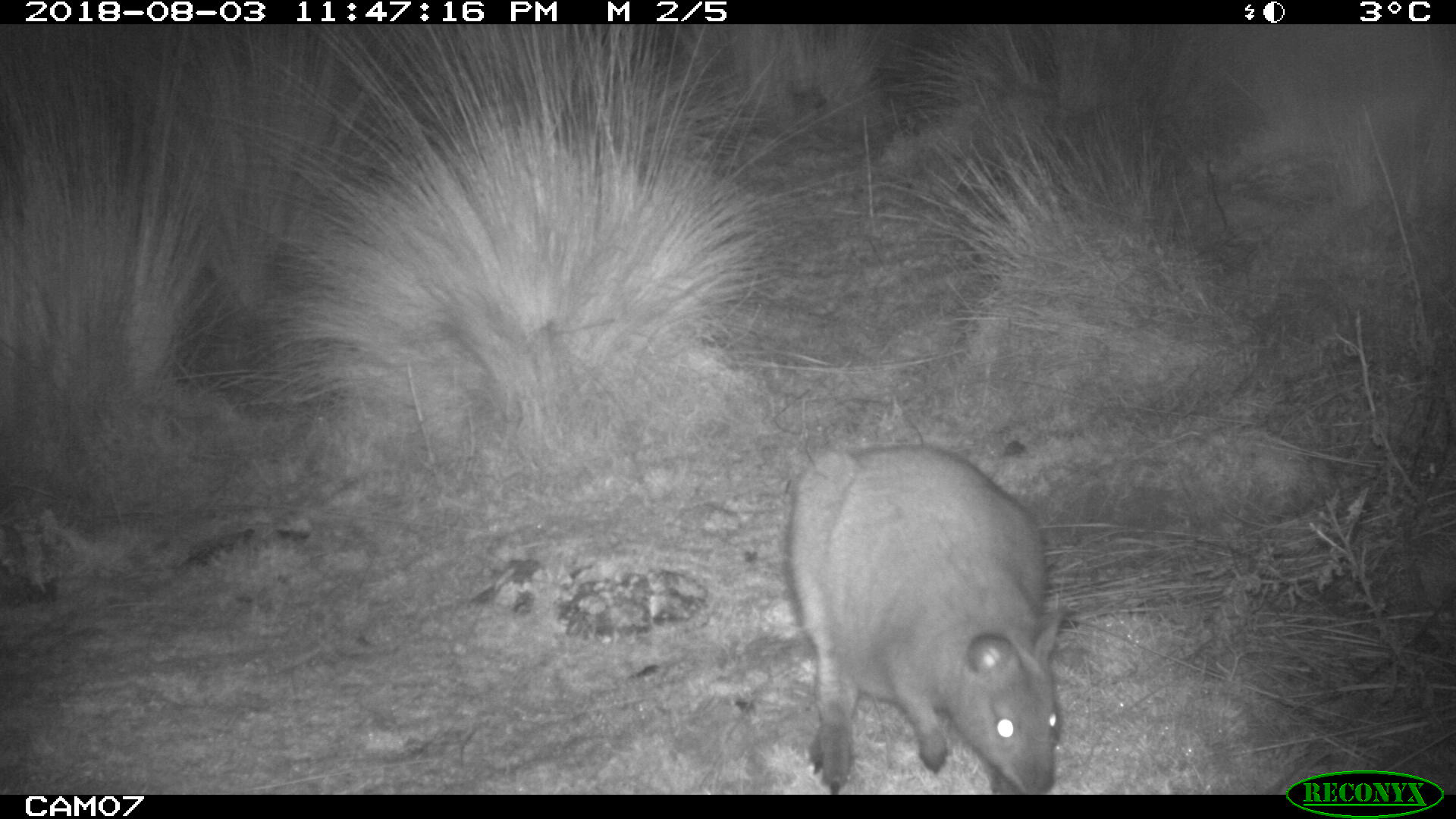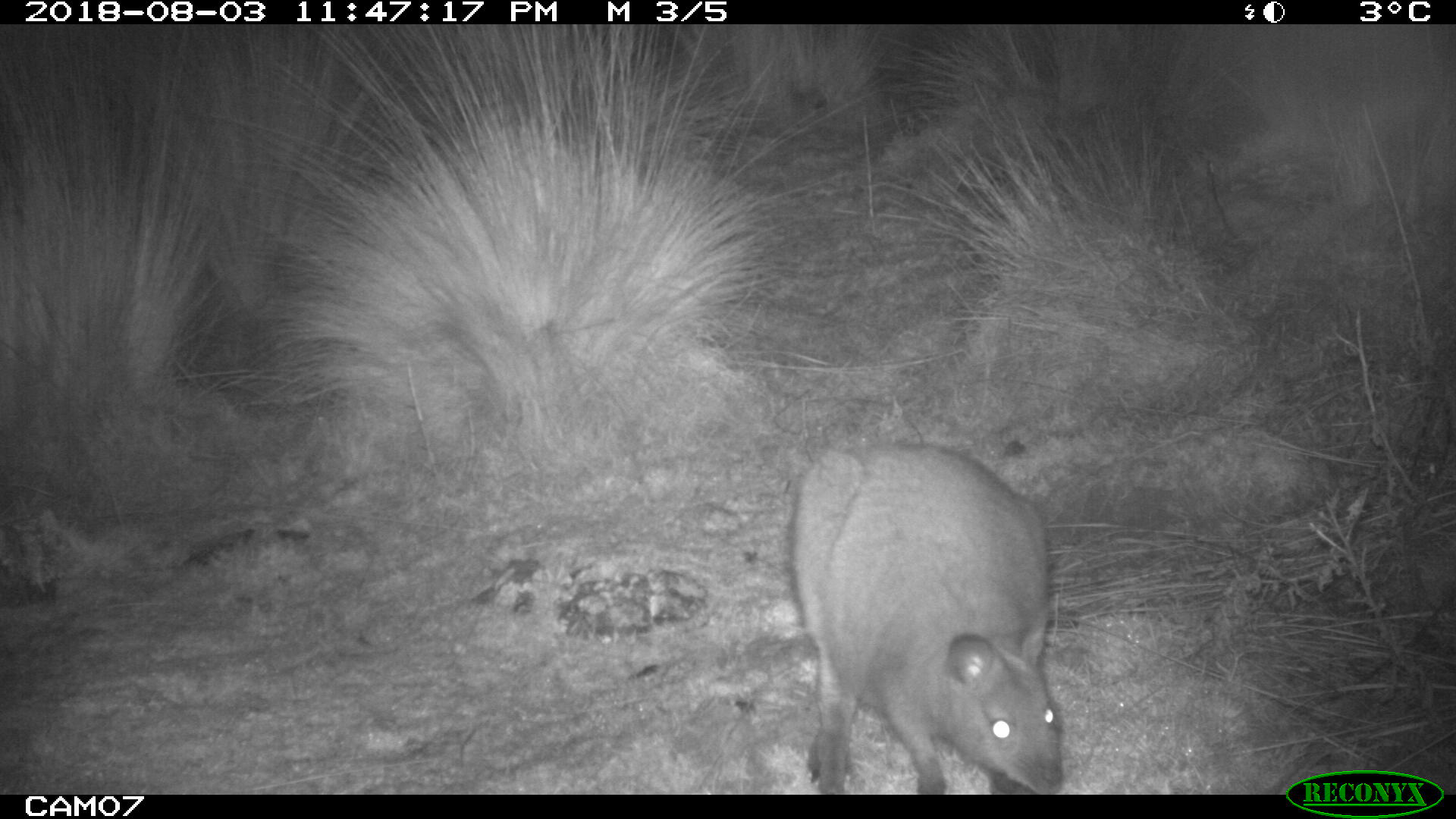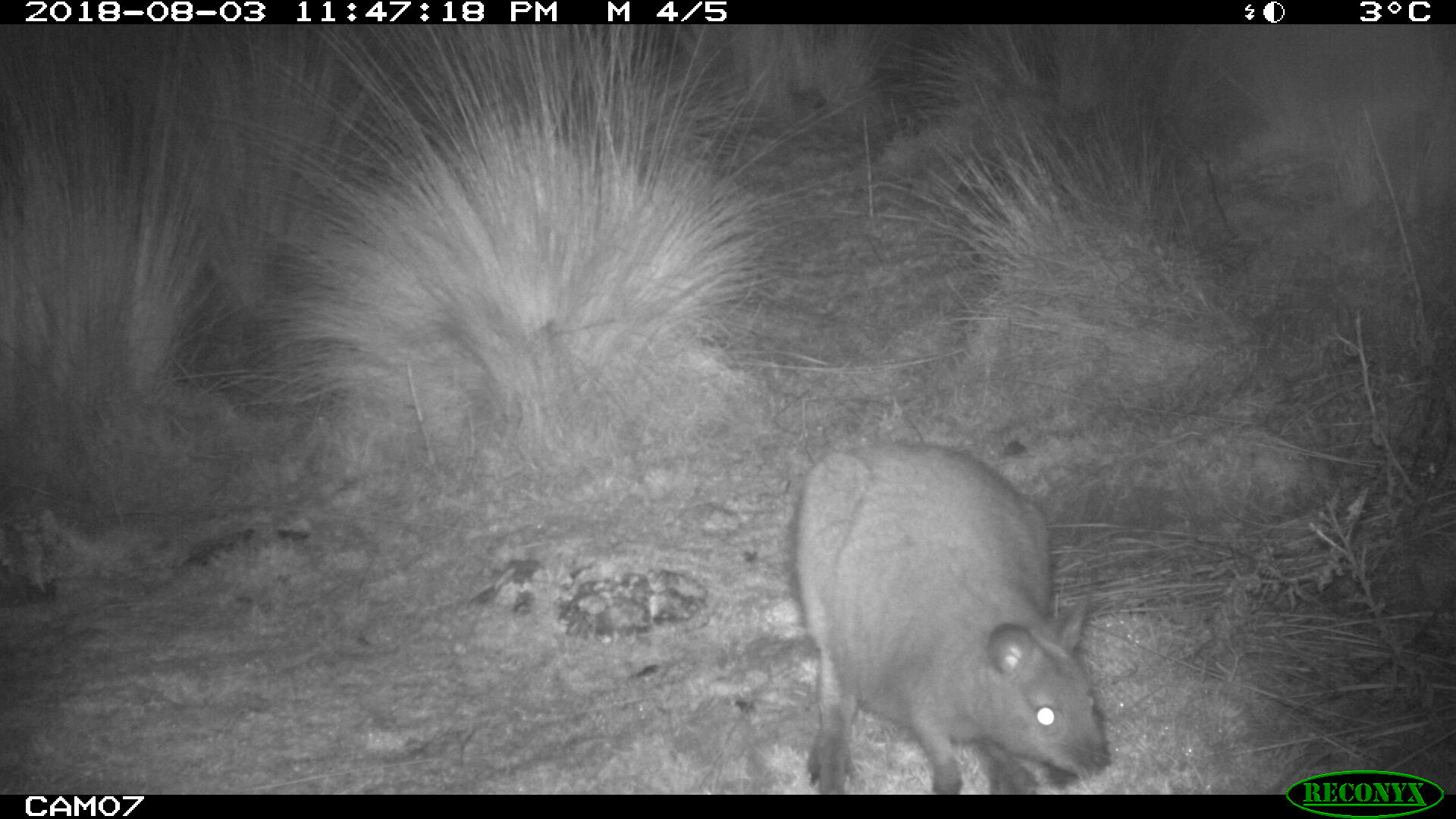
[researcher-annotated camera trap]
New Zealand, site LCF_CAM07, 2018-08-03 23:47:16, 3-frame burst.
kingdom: Animalia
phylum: Chordata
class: Mammalia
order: Diprotodontia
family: Macropodidae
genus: Notamacropus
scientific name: Notamacropus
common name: wallaby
Wallaby (Notamacropus).